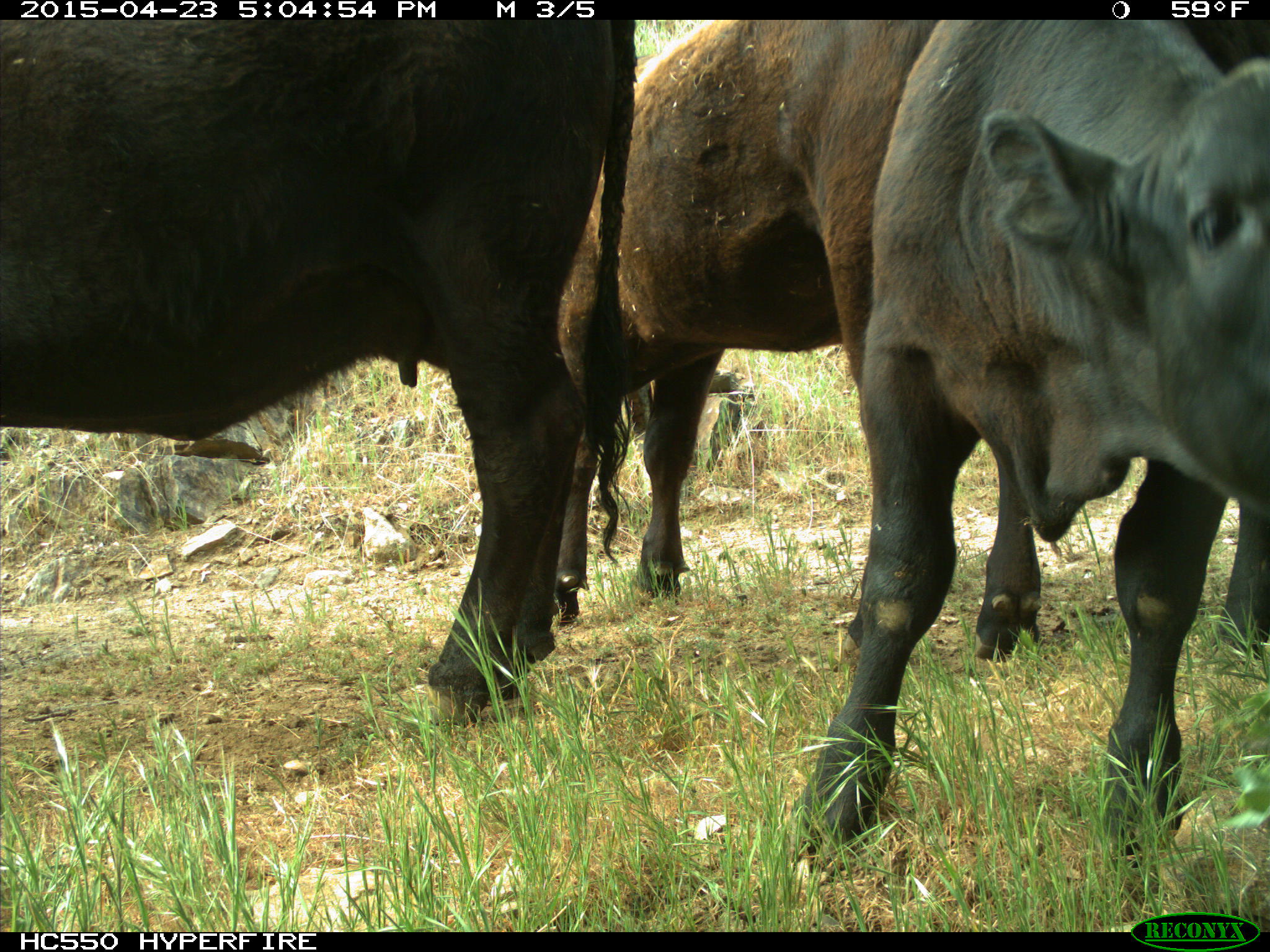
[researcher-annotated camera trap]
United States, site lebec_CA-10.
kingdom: Animalia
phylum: Chordata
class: Mammalia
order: Artiodactyla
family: Bovidae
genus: Bos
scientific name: Bos taurus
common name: domestic cow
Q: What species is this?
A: Bos taurus (domestic cow).